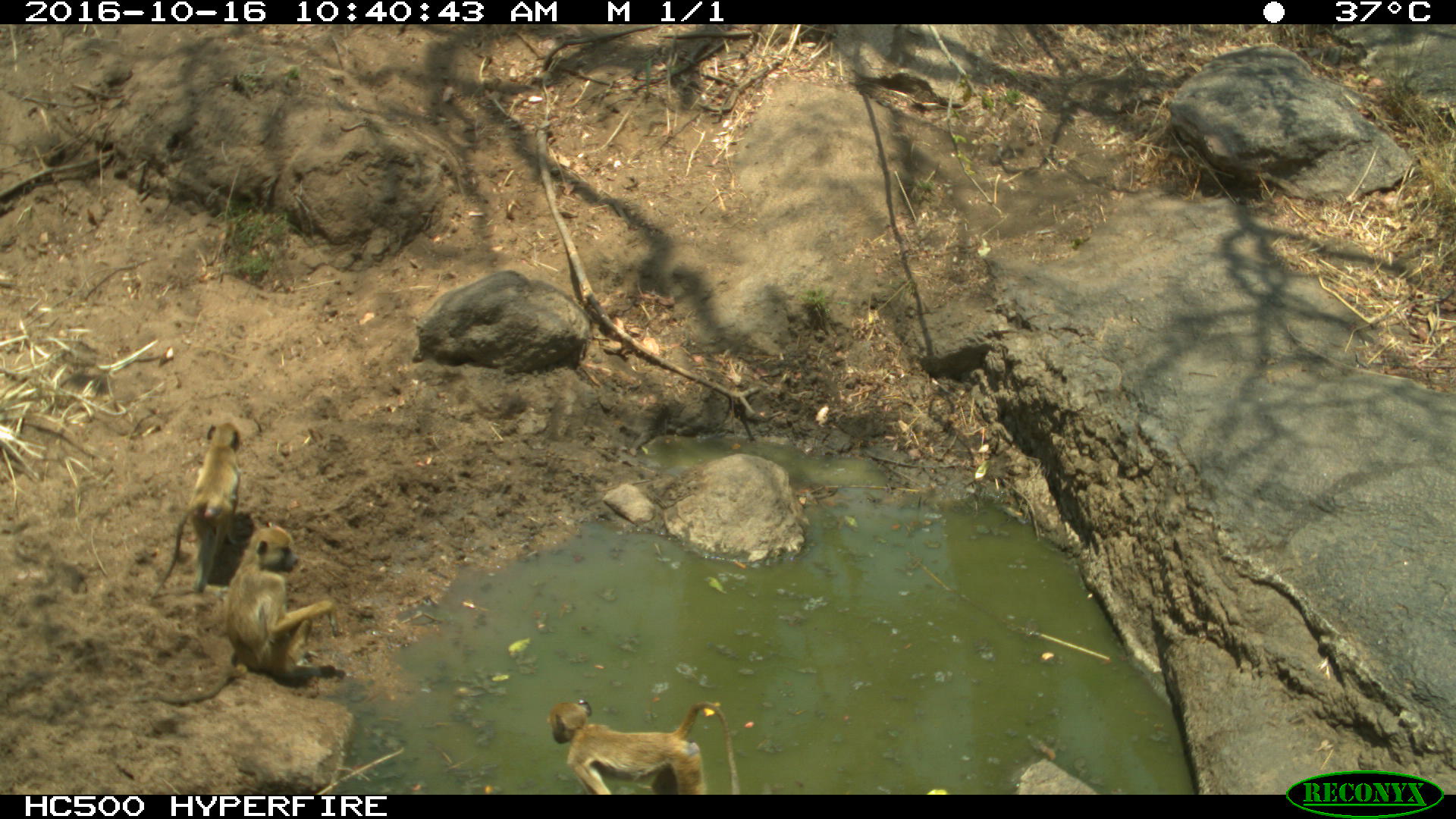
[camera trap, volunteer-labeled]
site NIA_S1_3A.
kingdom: Animalia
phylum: Chordata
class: Mammalia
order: Primates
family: Cercopithecidae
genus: Papio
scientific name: Papio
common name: baboon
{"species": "baboon (Papio)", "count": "3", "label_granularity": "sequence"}